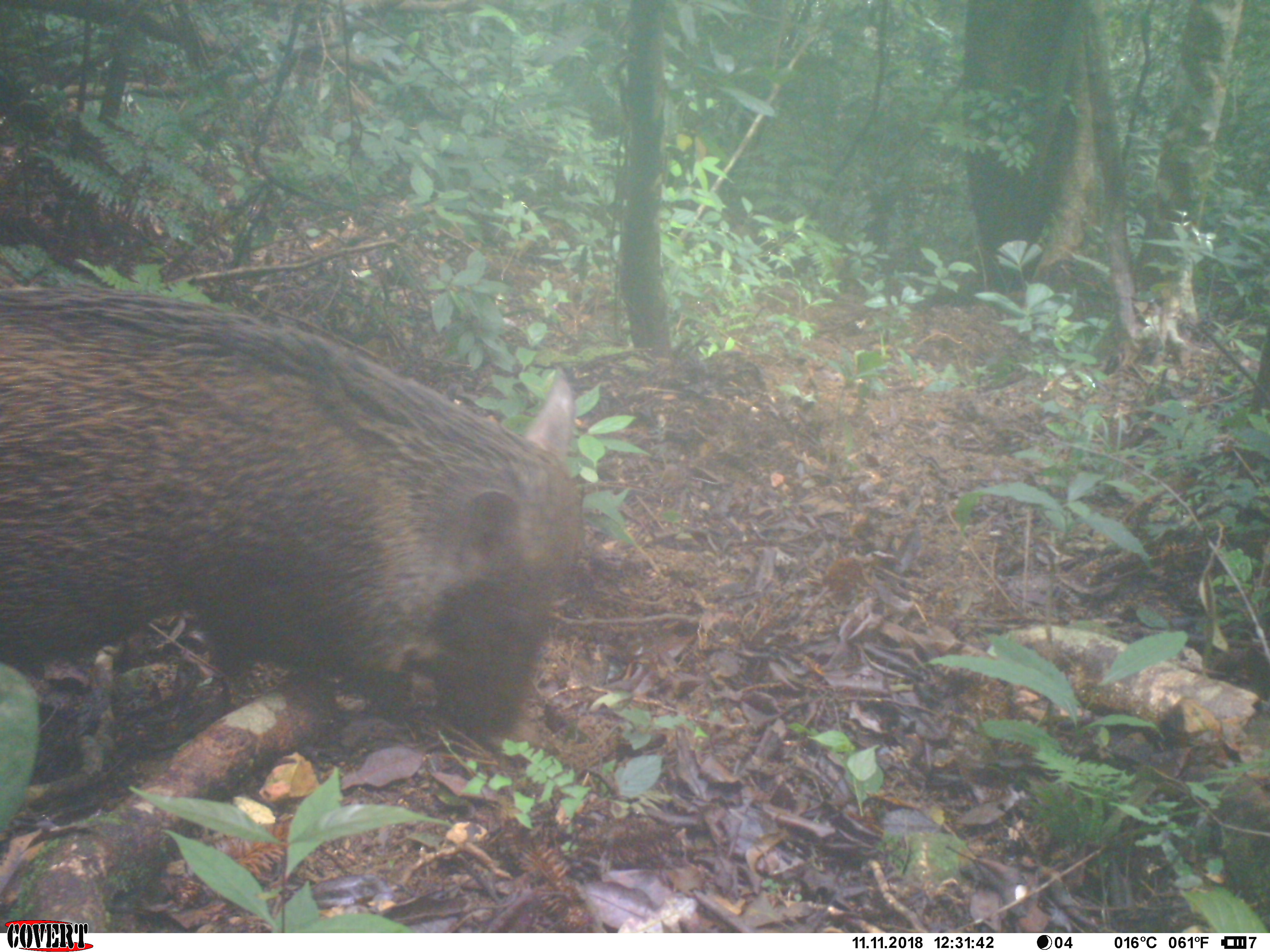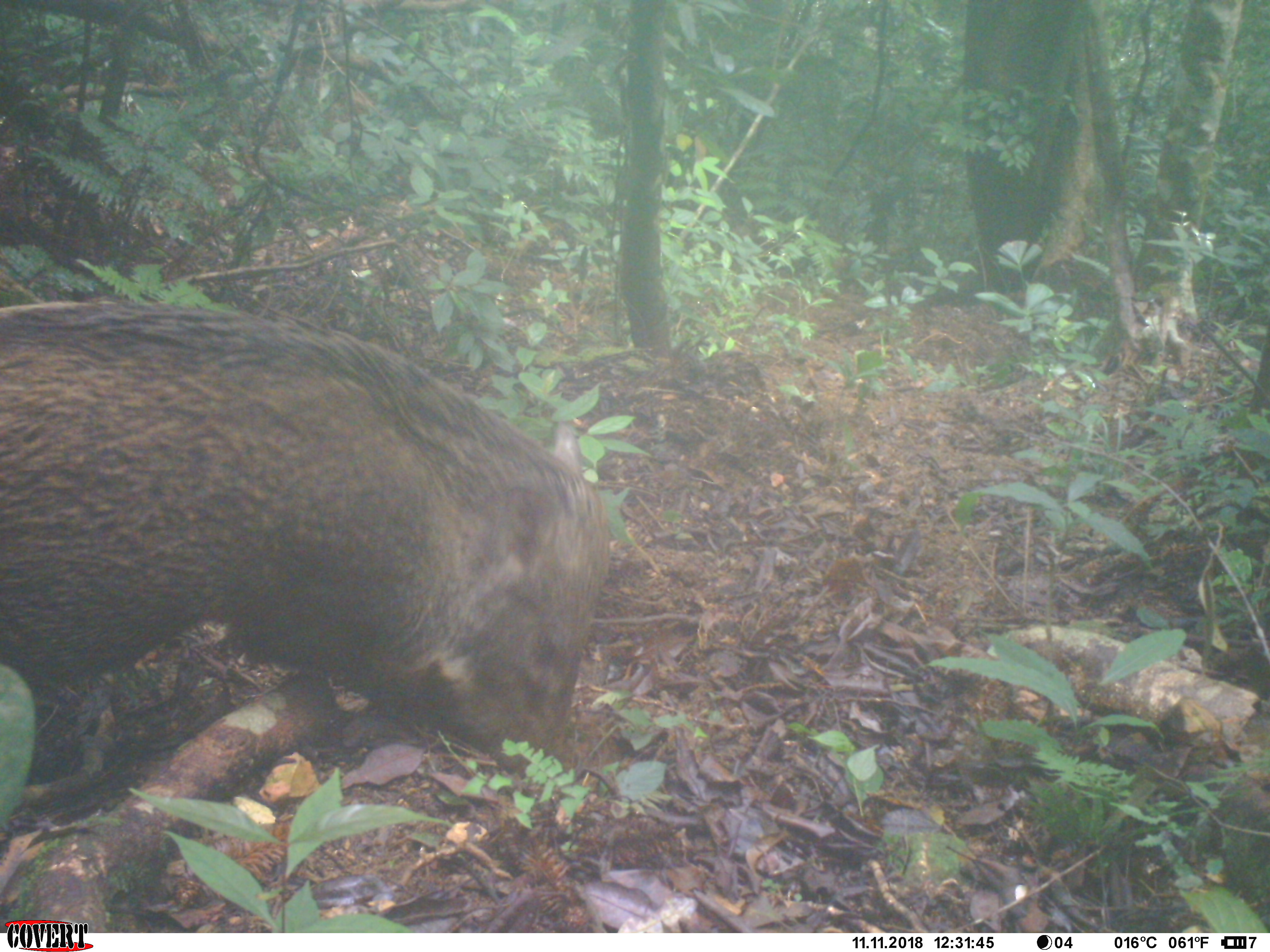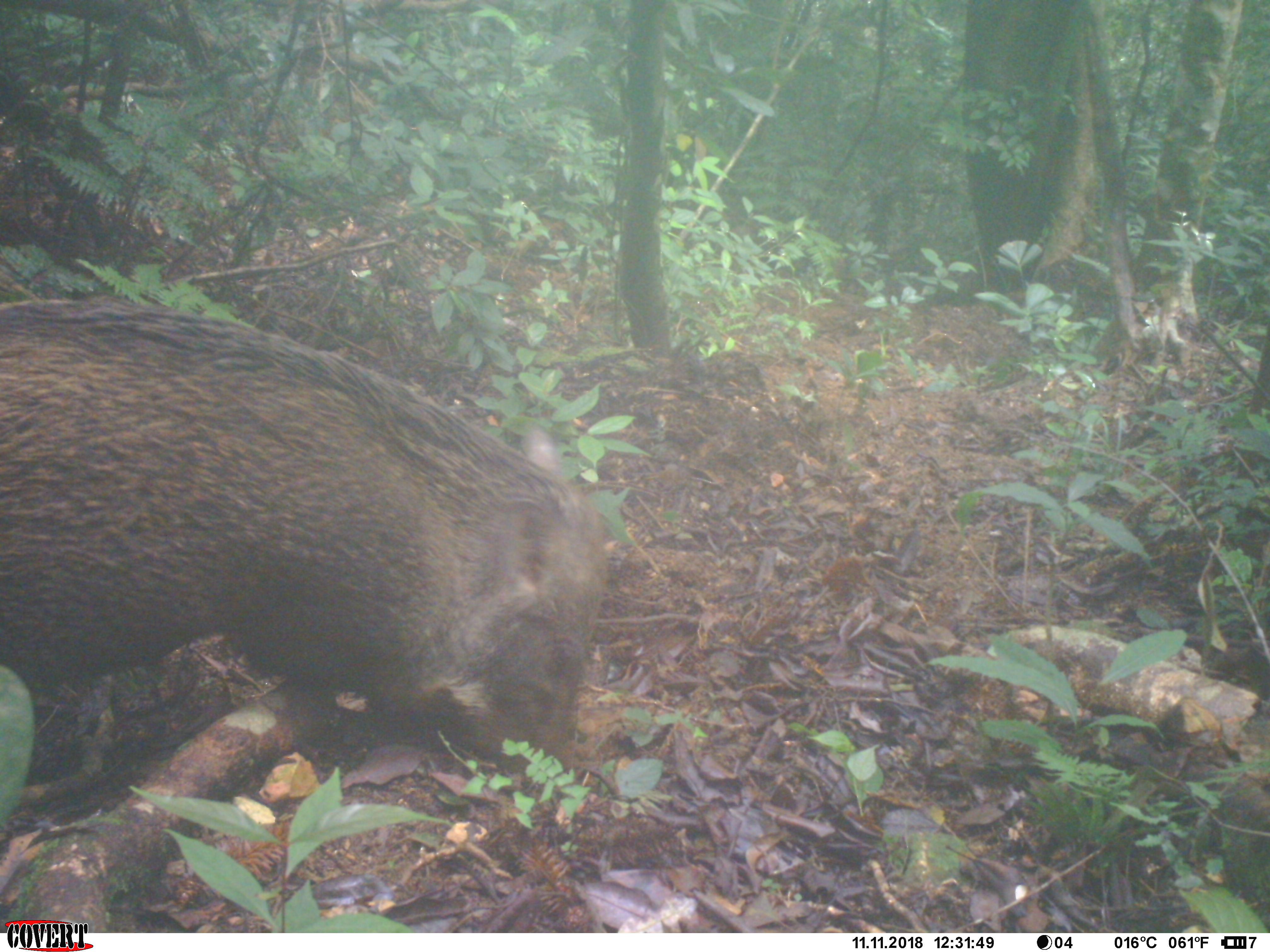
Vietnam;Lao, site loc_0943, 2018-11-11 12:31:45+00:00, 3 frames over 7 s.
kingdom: Animalia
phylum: Chordata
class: Mammalia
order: Artiodactyla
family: Suidae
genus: Sus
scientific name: Sus scrofa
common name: eurasian wild pig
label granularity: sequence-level